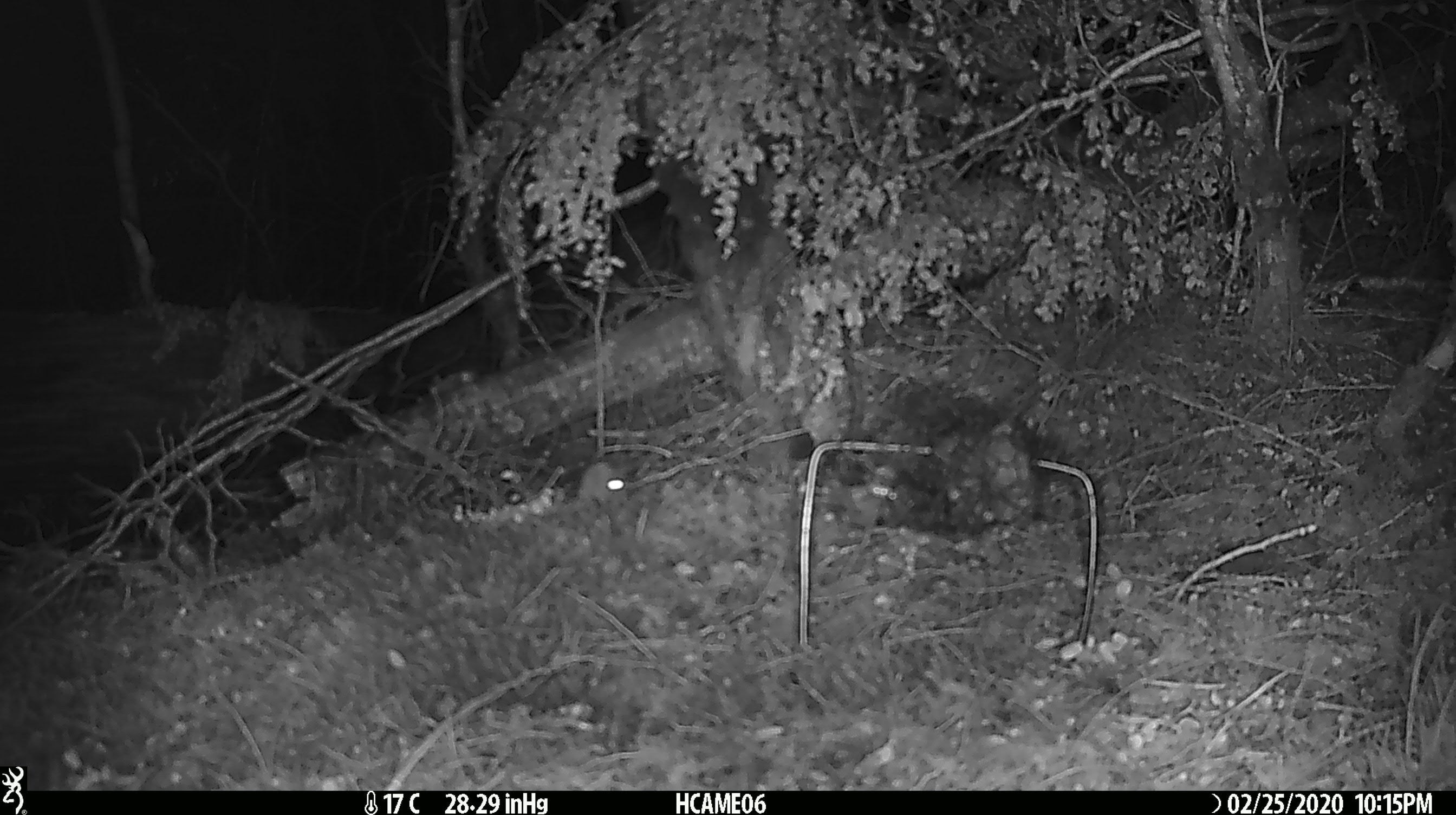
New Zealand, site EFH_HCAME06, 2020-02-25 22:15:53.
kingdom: Animalia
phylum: Chordata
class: Mammalia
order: Rodentia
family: Muridae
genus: Mus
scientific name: Mus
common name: mouse